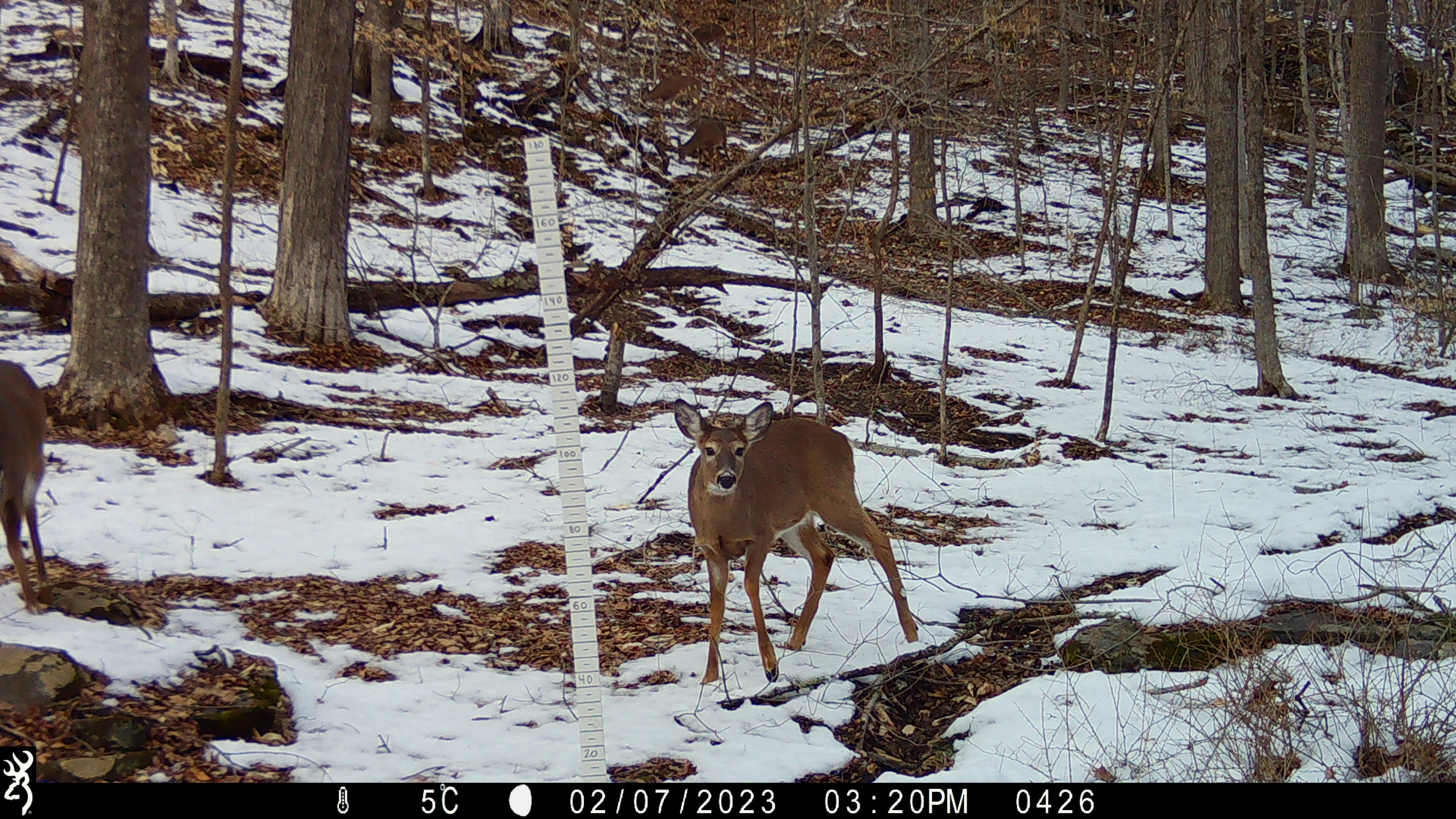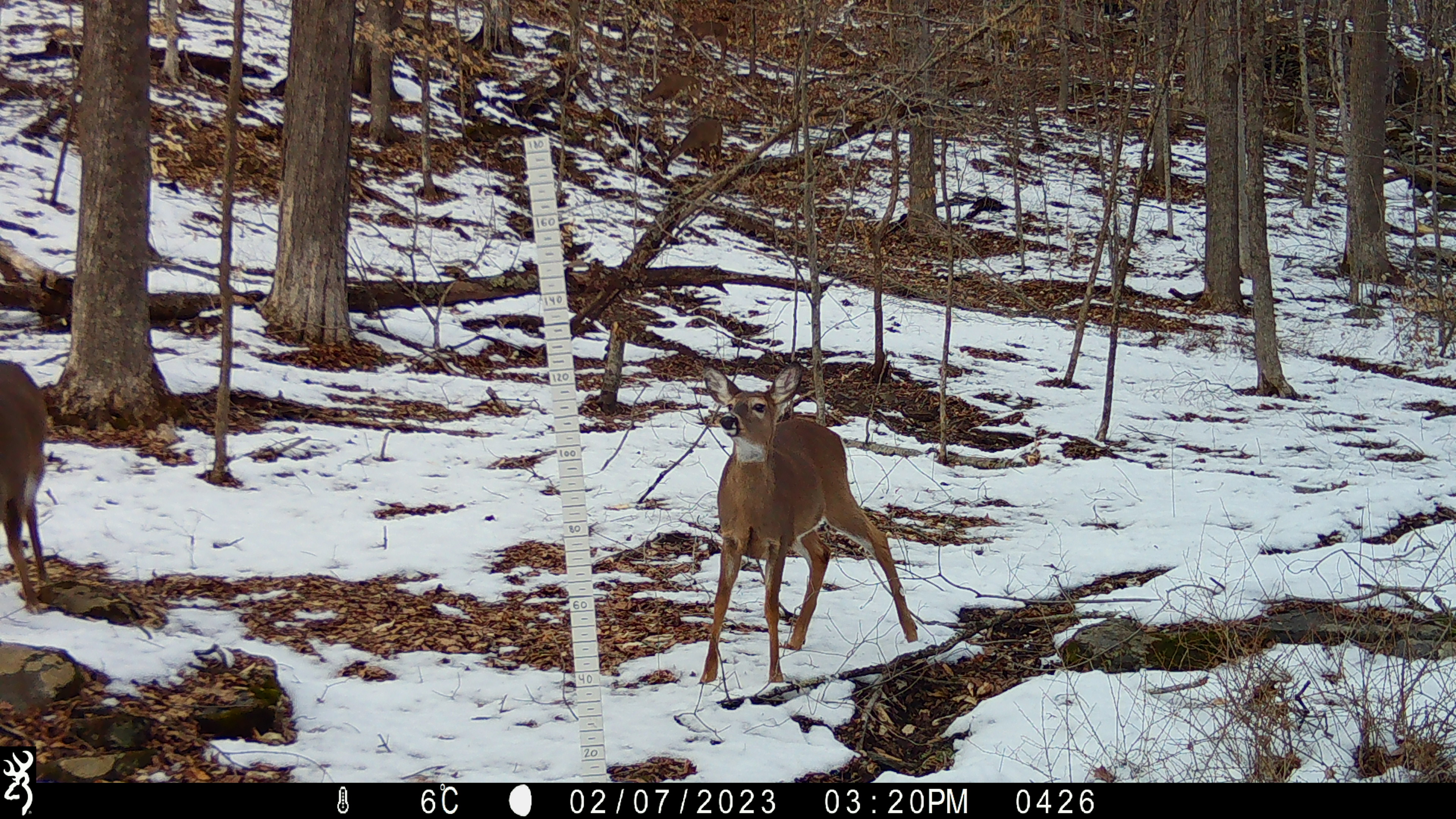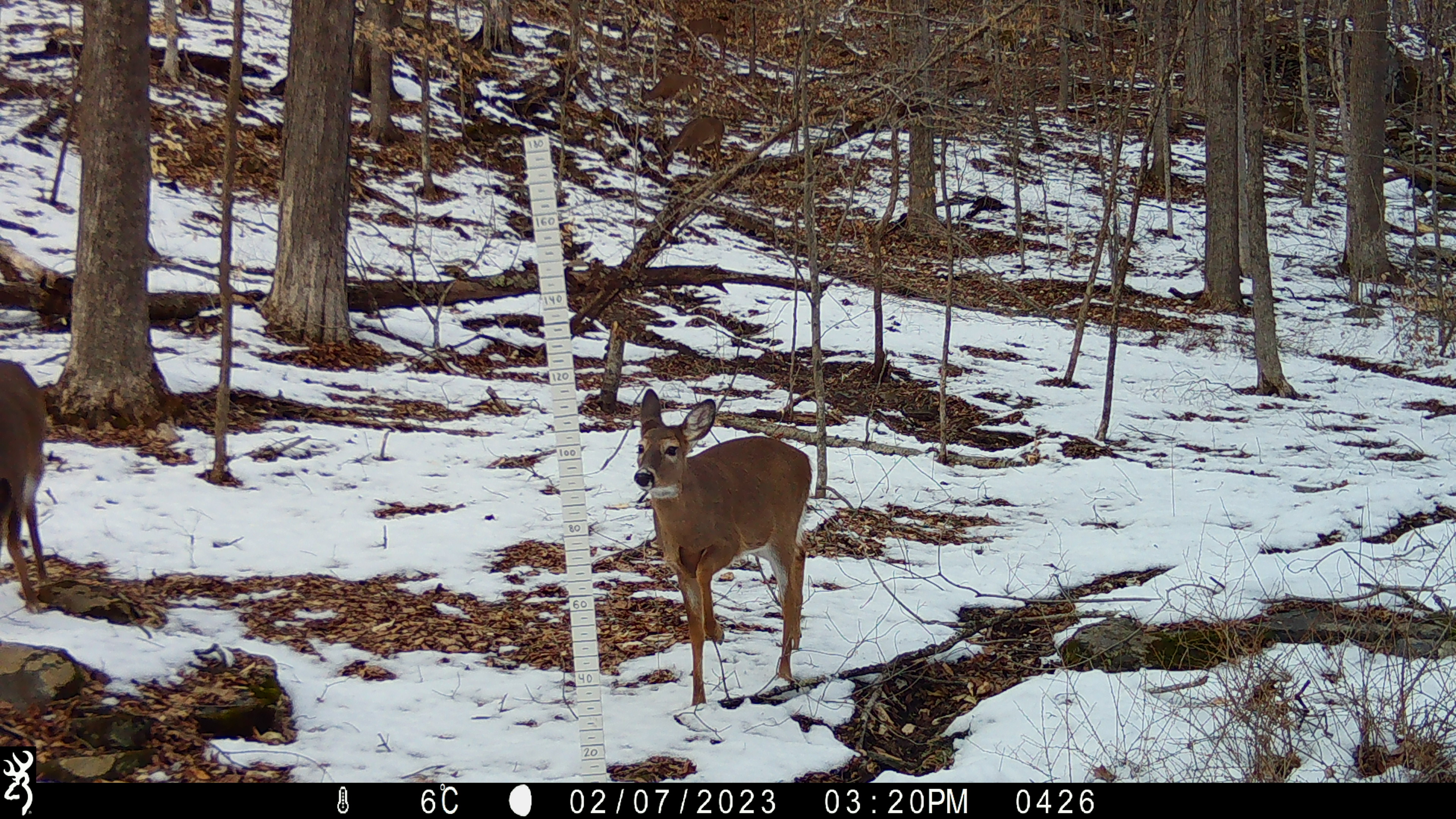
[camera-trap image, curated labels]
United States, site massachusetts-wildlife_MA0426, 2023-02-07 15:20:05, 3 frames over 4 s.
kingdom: Animalia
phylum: Chordata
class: Mammalia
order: Artiodactyla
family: Cervidae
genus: Odocoileus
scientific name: Odocoileus virginianus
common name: white-tailed deer